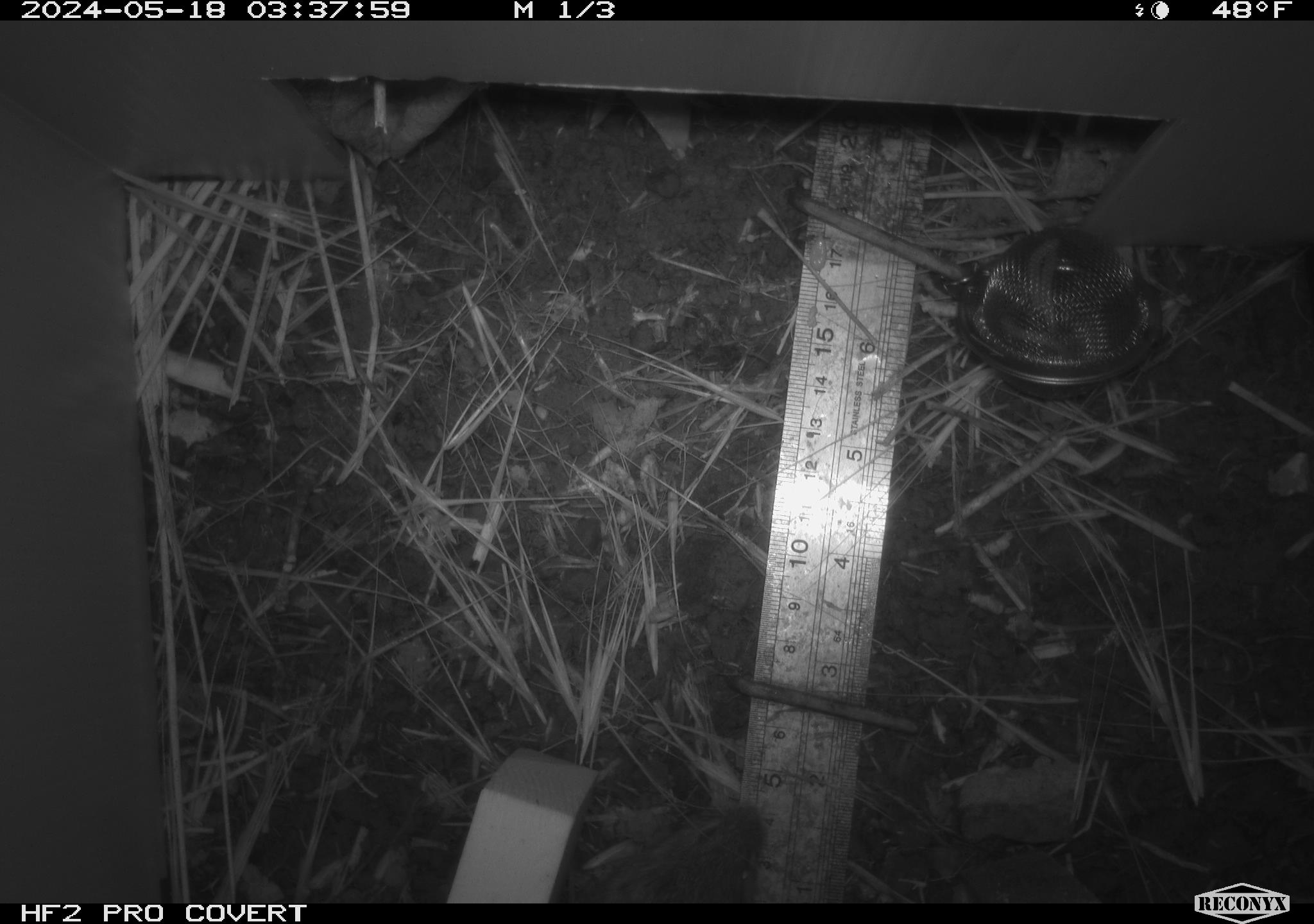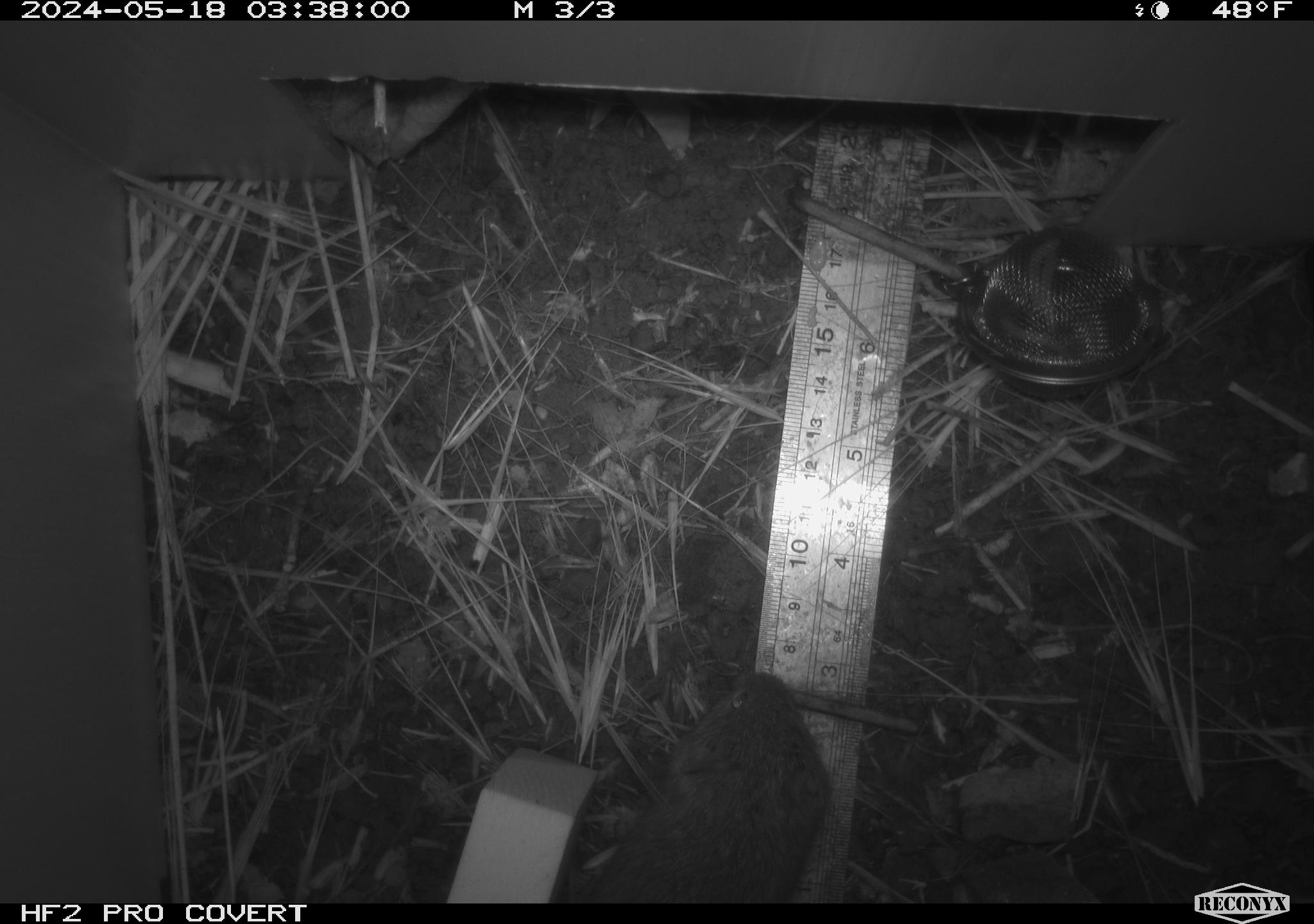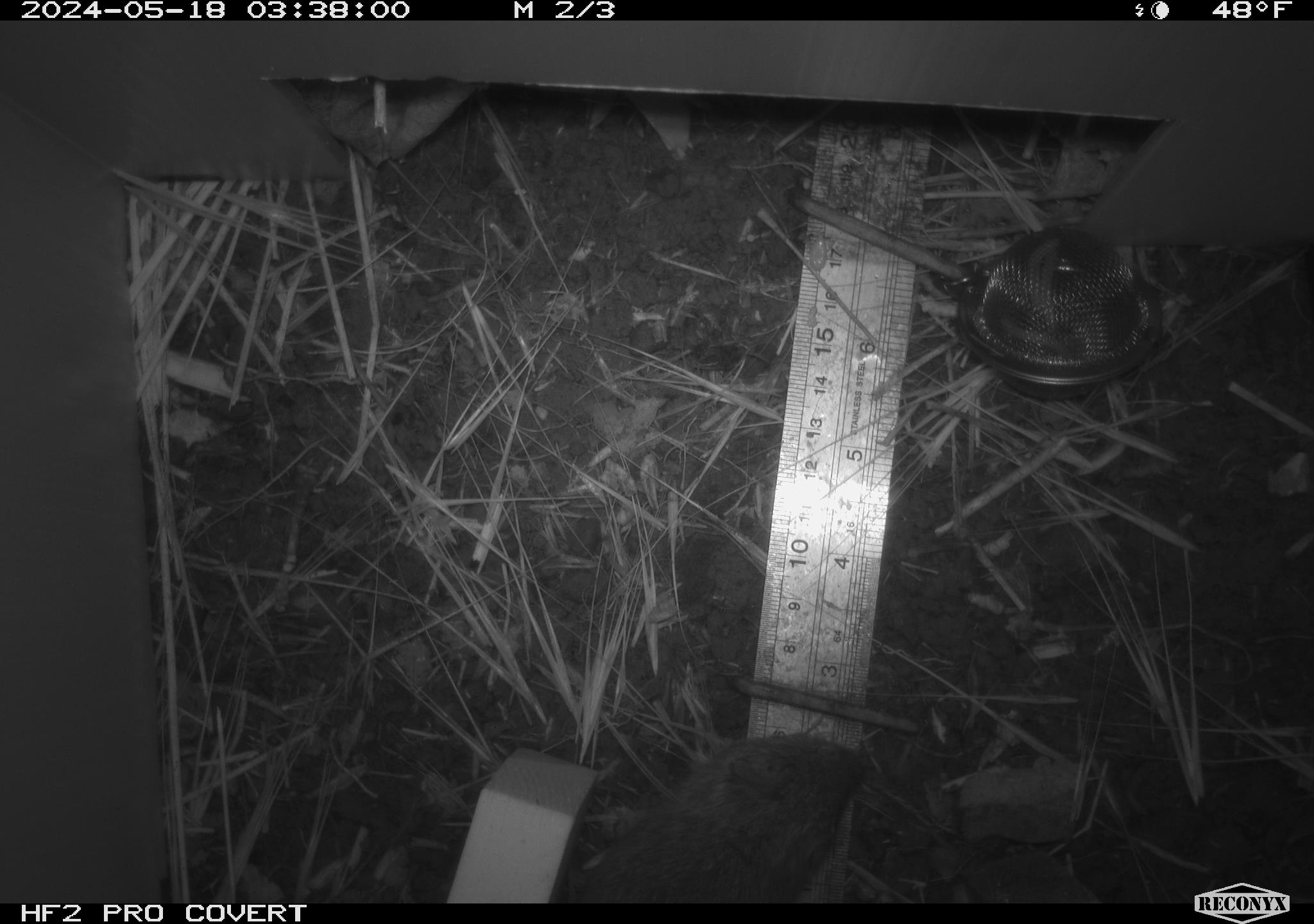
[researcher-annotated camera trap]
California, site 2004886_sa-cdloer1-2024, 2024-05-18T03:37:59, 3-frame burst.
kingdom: Animalia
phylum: Chordata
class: Mammalia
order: Rodentia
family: Cricetidae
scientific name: Arvicolinae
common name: voles, lemmings, and muskrats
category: arvicolinae subfamily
Arvicolinae subfamily (voles, lemmings, and muskrats) (Arvicolinae).